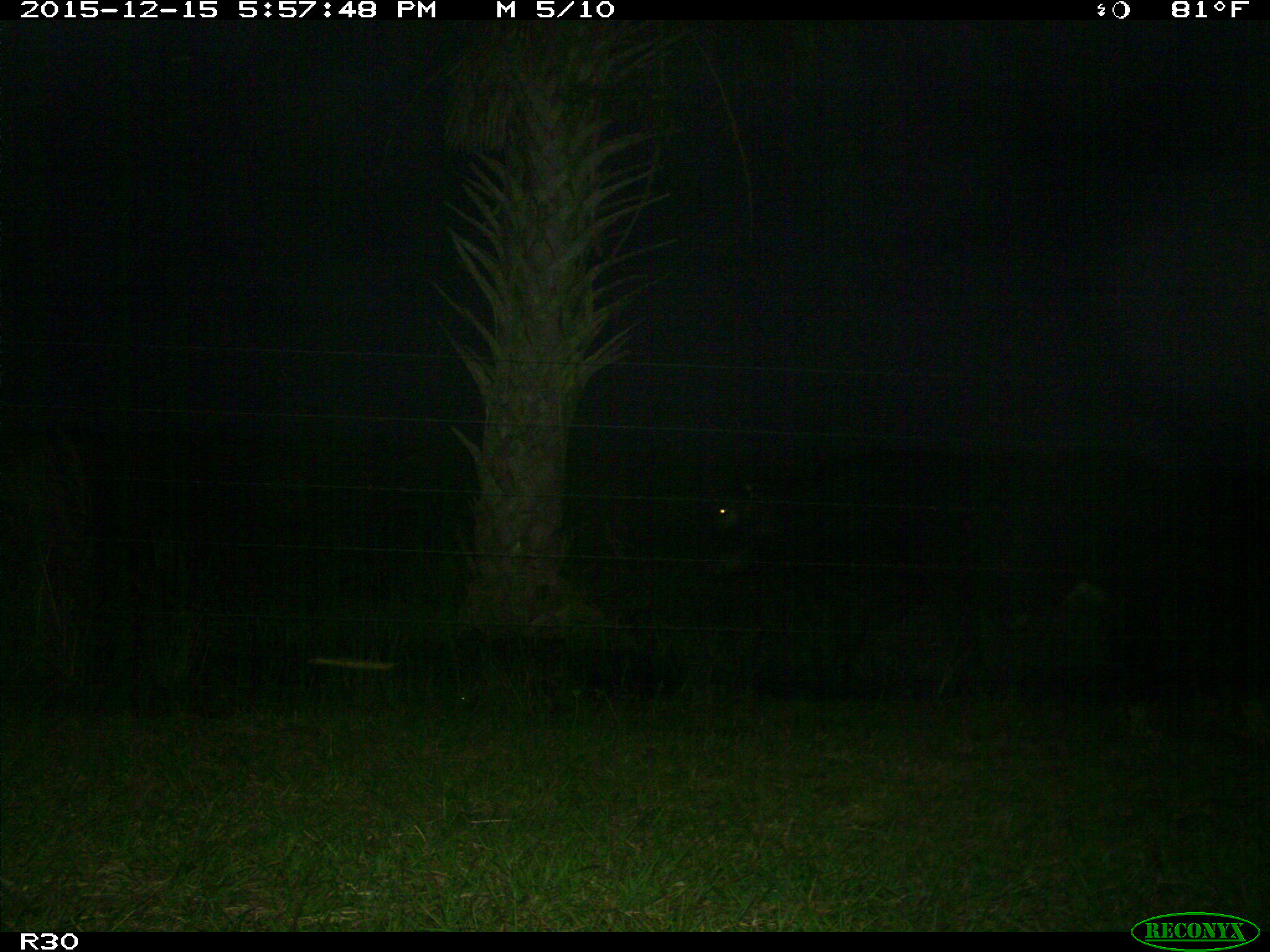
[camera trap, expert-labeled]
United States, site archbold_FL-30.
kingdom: Animalia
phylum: Chordata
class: Mammalia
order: Artiodactyla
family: Bovidae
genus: Bos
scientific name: Bos taurus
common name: domestic cow